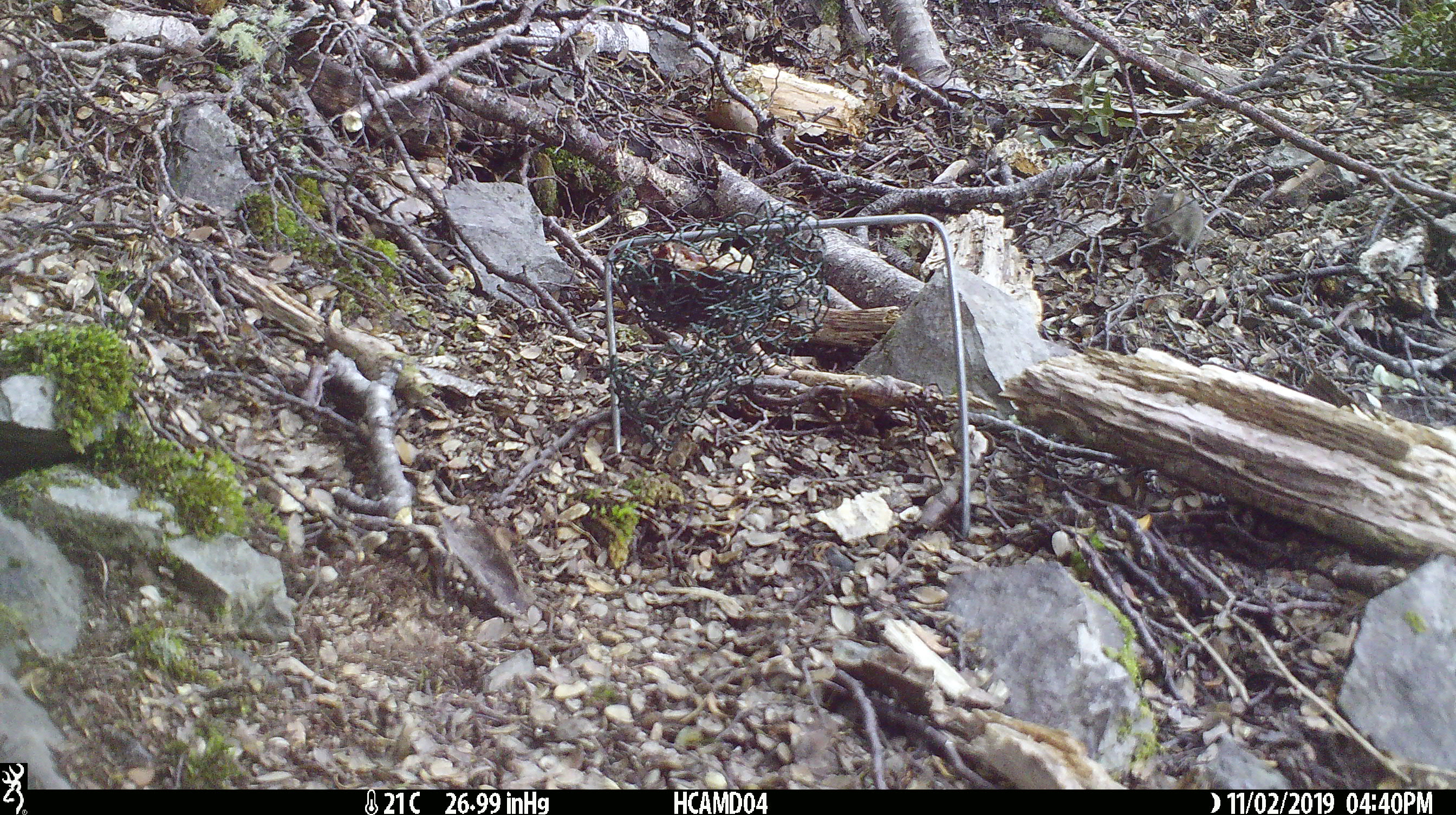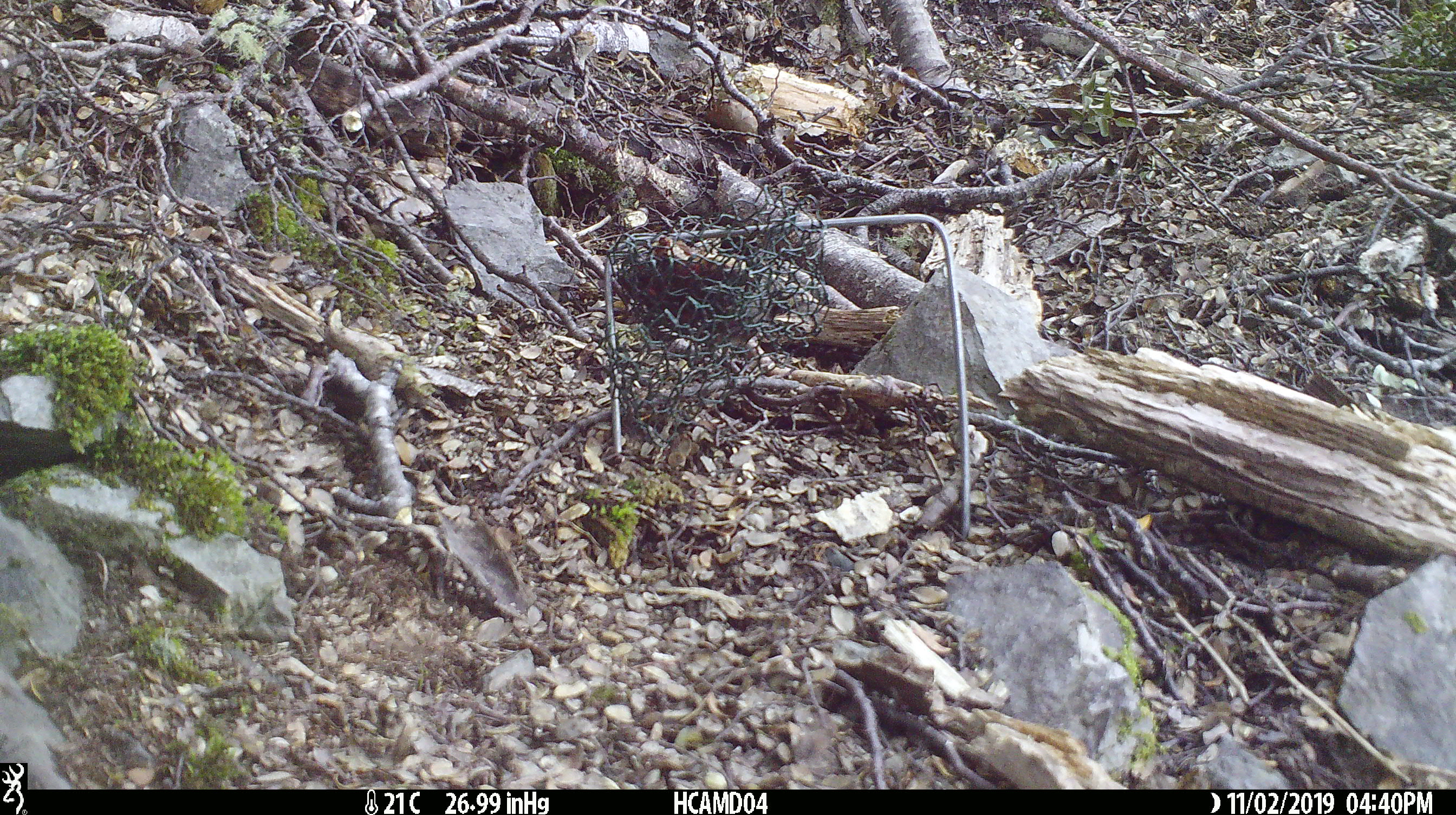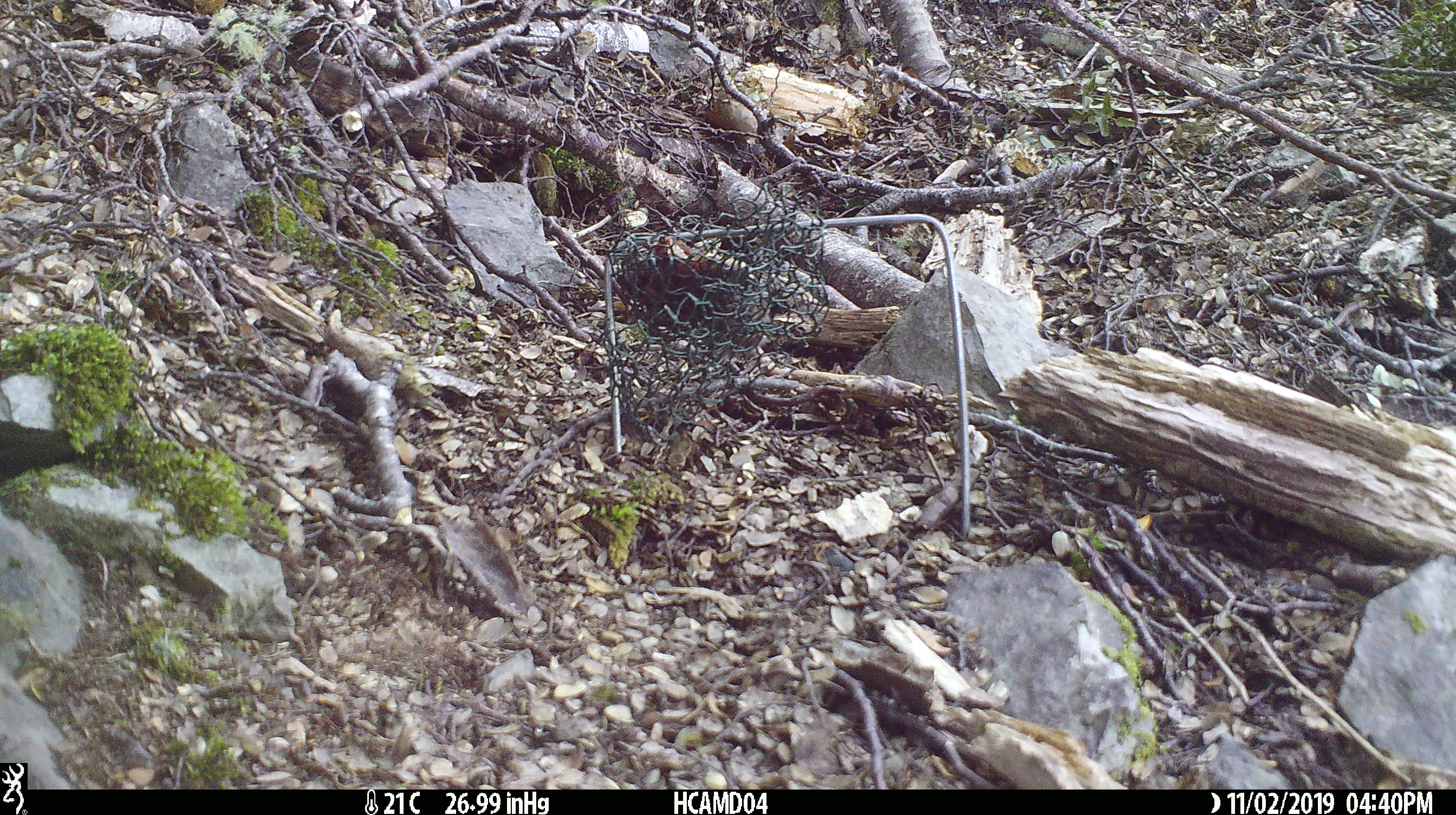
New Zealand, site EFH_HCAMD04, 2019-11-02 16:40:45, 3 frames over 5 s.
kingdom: Animalia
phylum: Chordata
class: Mammalia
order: Rodentia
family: Muridae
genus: Mus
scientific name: Mus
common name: mouse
Mouse (Mus).